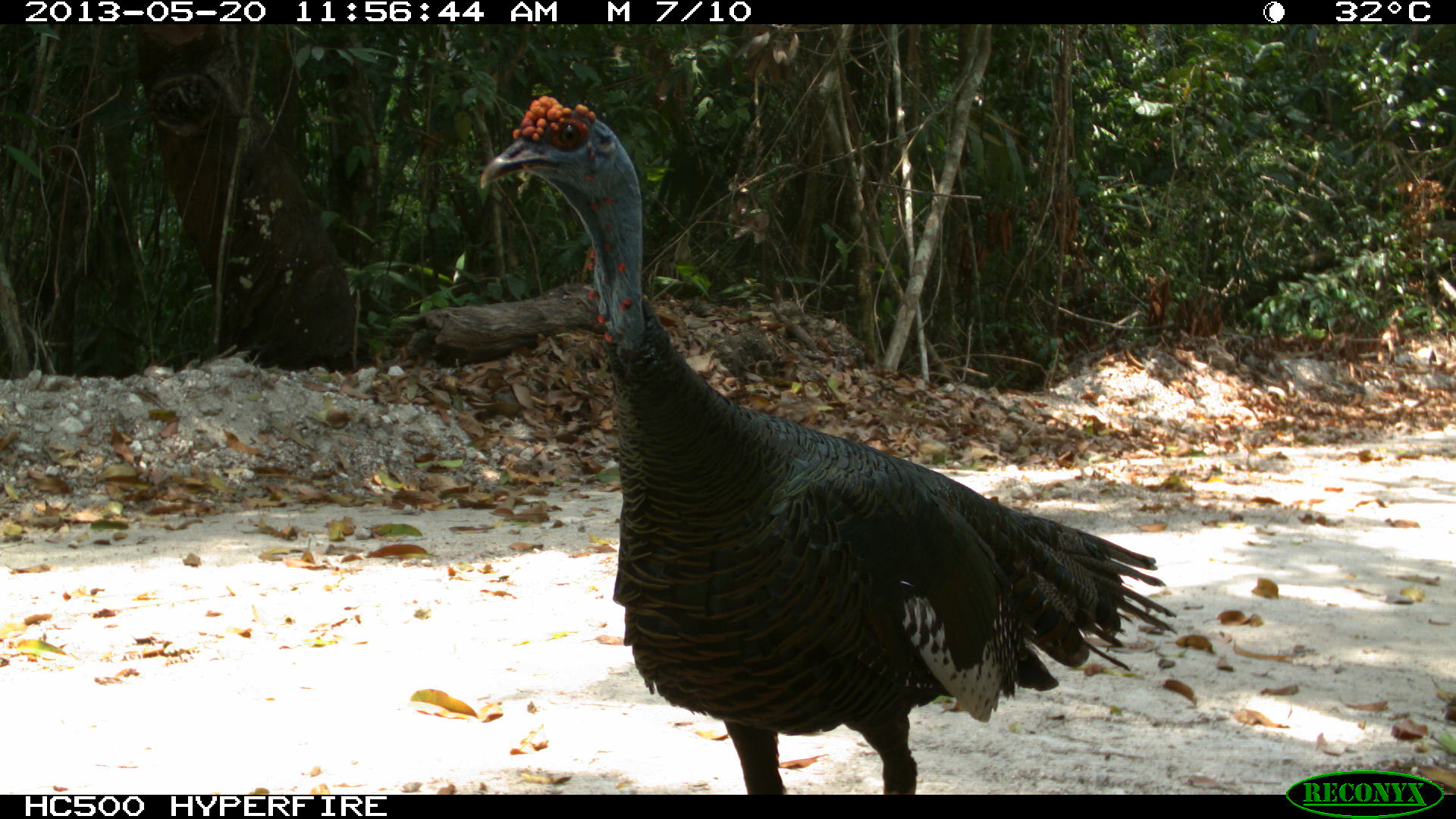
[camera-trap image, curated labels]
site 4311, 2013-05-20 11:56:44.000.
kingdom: Animalia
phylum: Chordata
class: Aves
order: Galliformes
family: Phasianidae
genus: Meleagris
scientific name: Meleagris ocellata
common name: ocellated turkey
Meleagris ocellata (ocellated turkey), count 1, sex male.